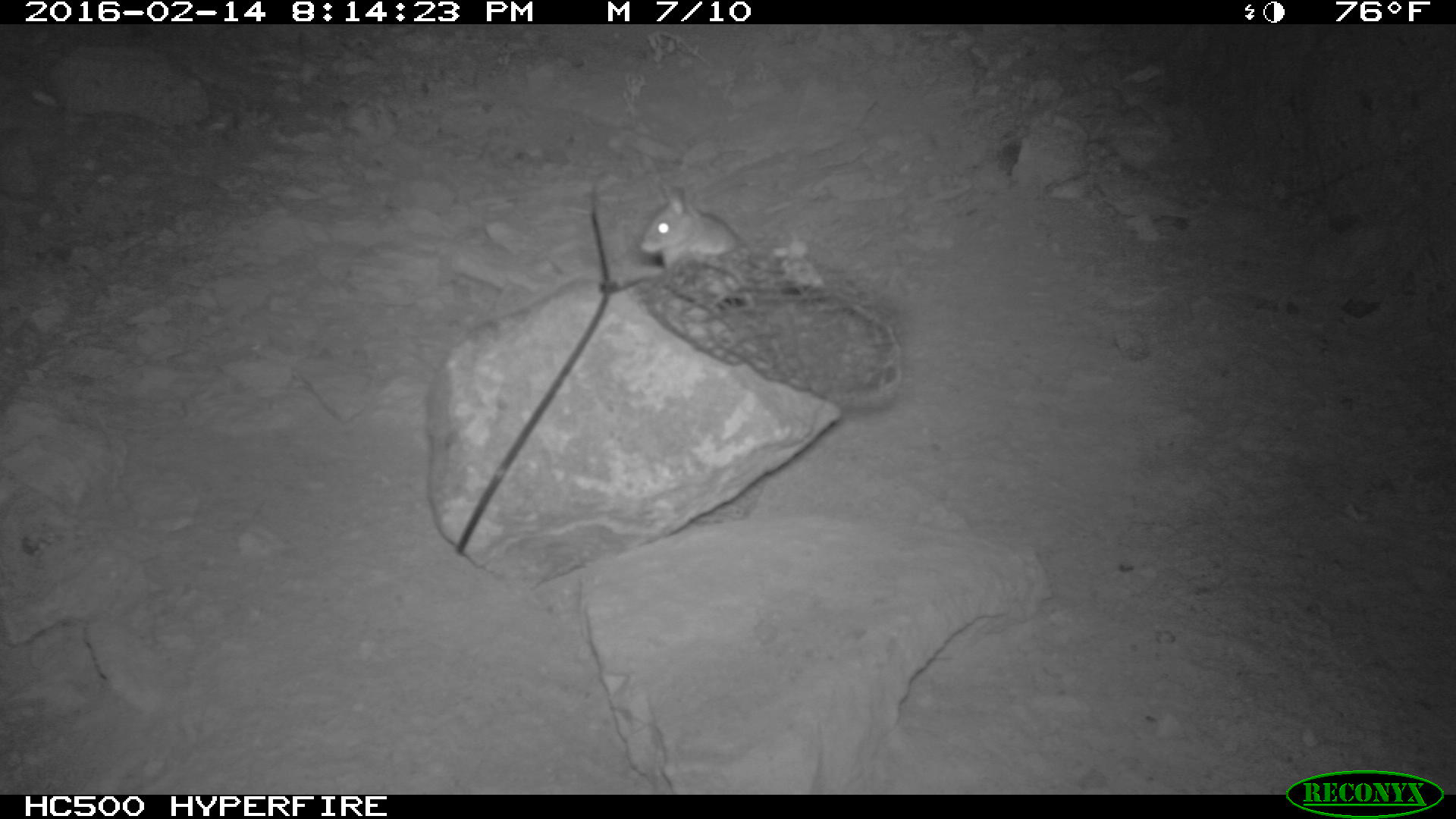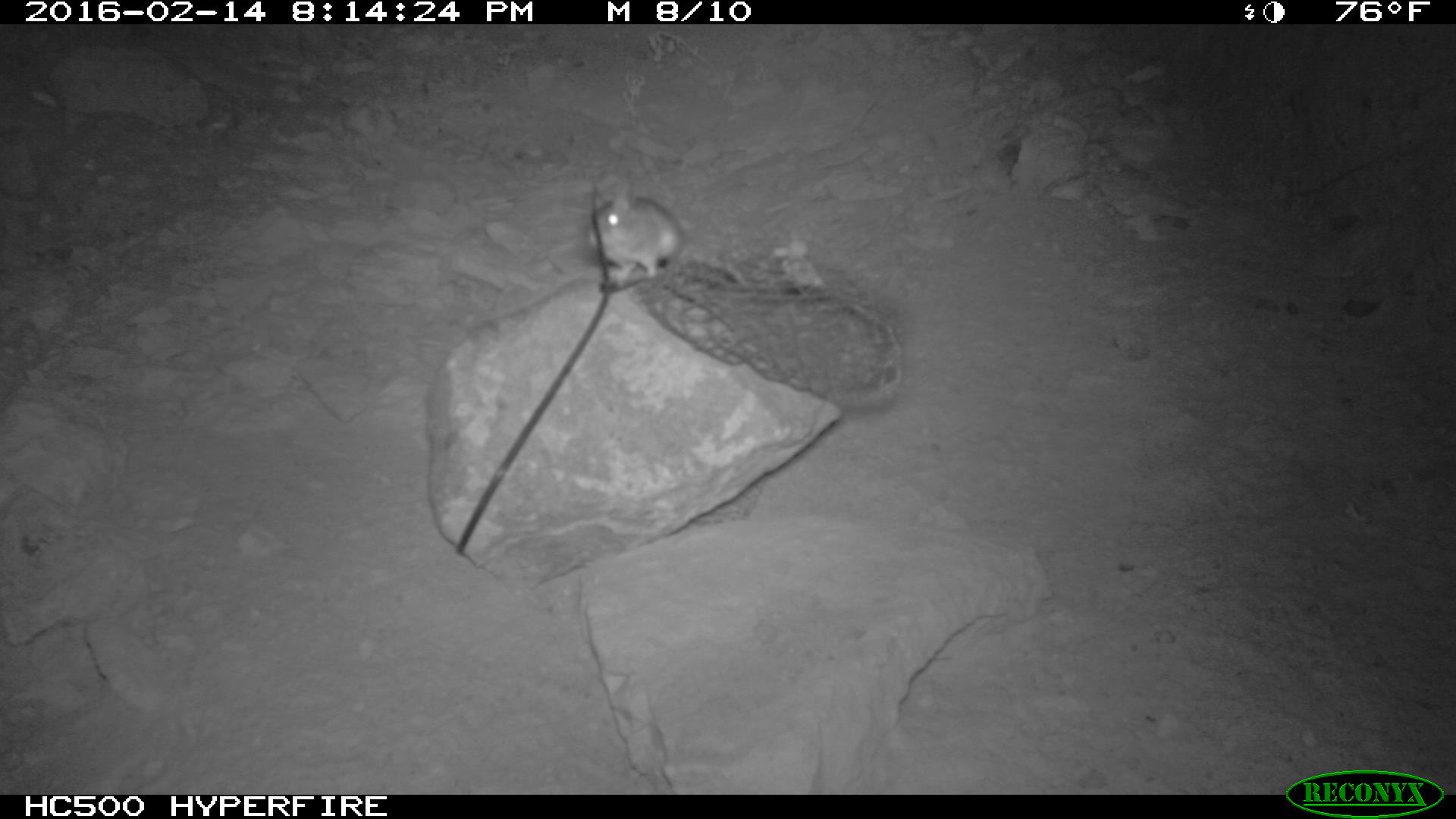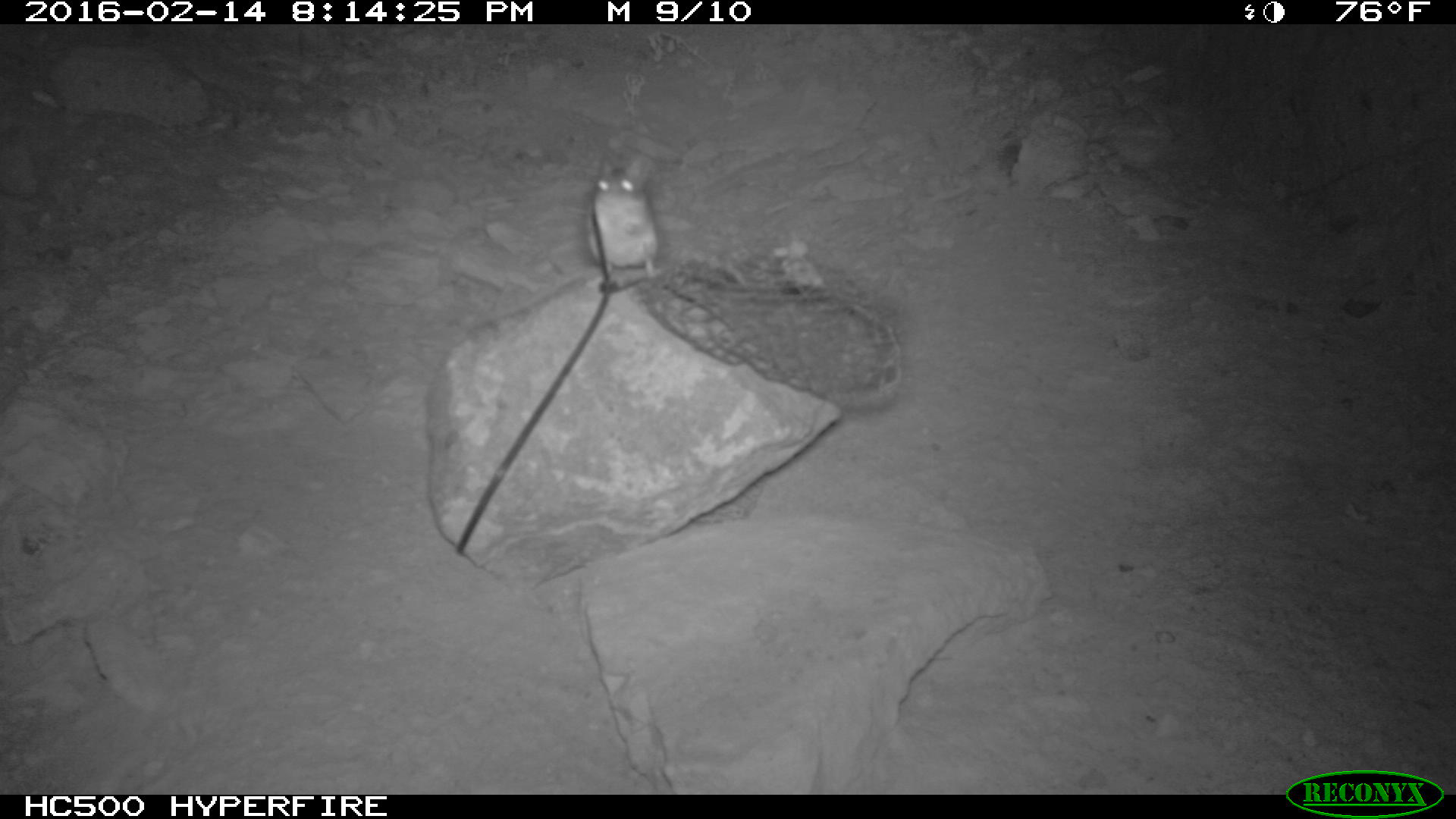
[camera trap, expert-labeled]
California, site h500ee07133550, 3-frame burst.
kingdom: Animalia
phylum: Chordata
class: Mammalia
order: Rodentia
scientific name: Rodentia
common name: rodent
Rodent (Rodentia).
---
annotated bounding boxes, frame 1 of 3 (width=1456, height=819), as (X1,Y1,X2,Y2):
rodent: (641,178,752,294)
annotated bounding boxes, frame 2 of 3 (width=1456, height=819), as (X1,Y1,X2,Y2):
rodent: (588,169,684,300)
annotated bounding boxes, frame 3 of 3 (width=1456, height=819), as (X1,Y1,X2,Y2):
rodent: (586,155,662,287)